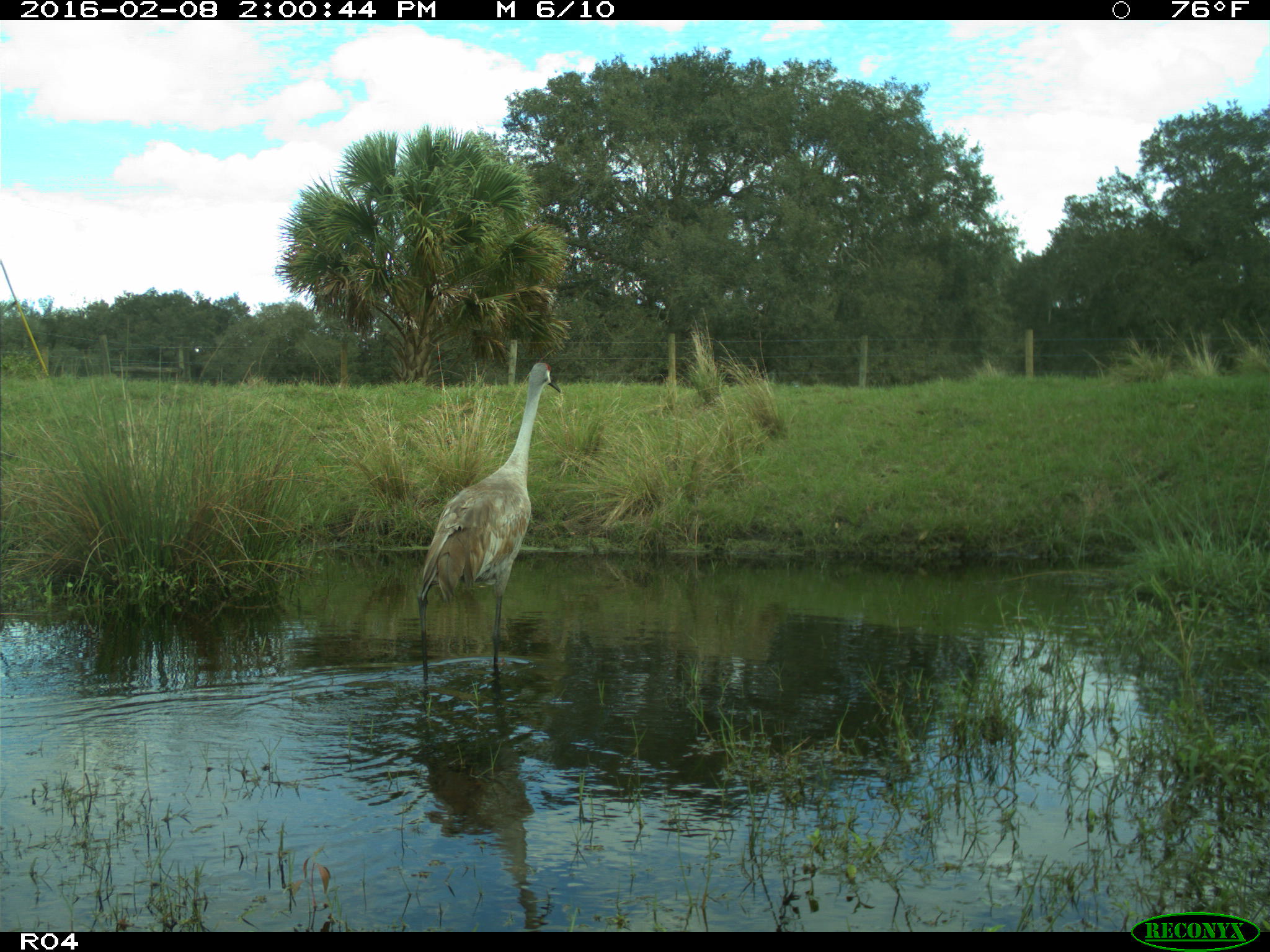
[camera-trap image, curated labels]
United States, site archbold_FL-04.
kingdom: Animalia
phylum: Chordata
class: Aves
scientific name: Aves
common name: birds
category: unidentified bird